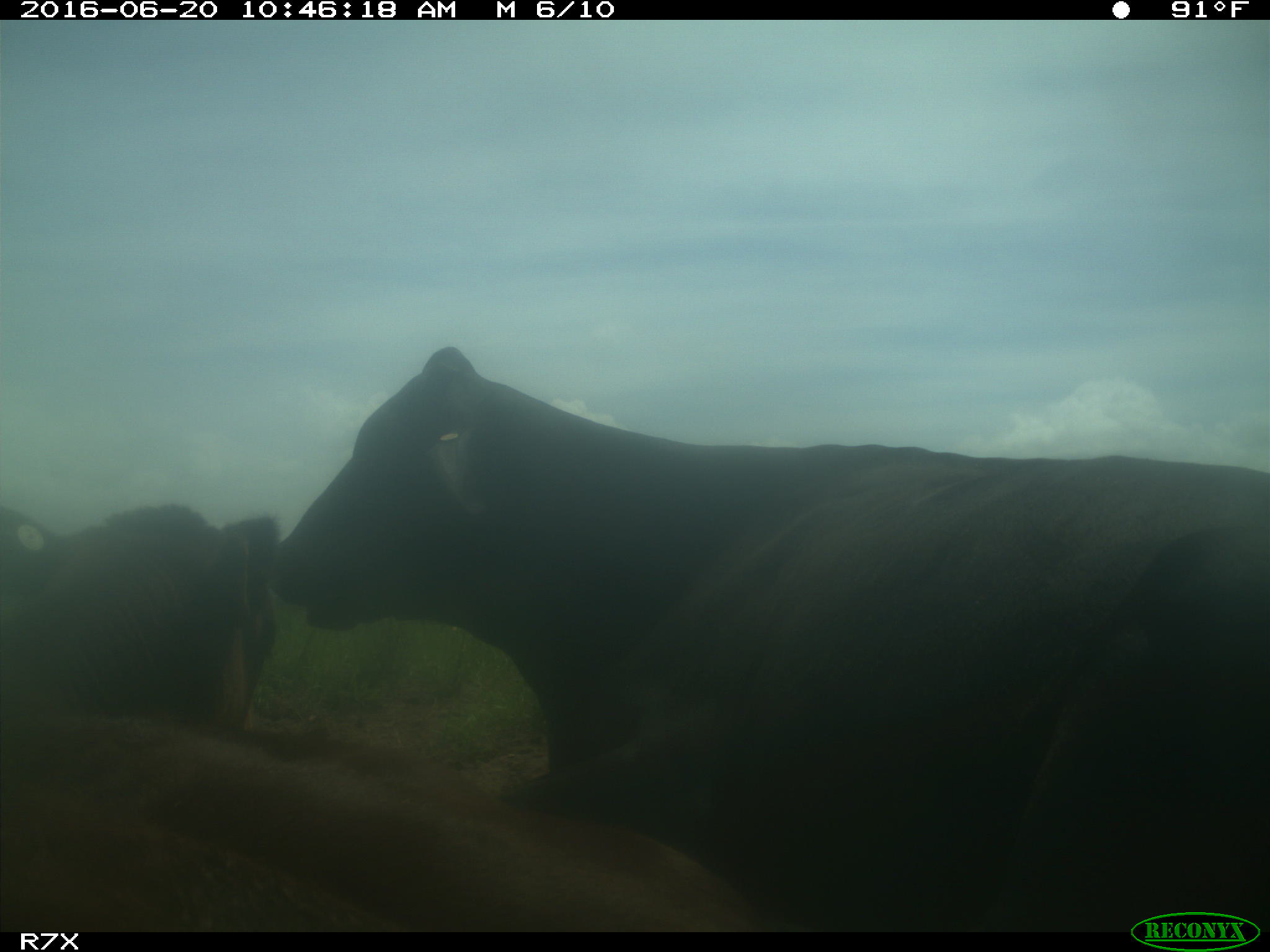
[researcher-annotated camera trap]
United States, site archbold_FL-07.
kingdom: Animalia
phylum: Chordata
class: Mammalia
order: Artiodactyla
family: Bovidae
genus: Bos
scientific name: Bos taurus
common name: domestic cow